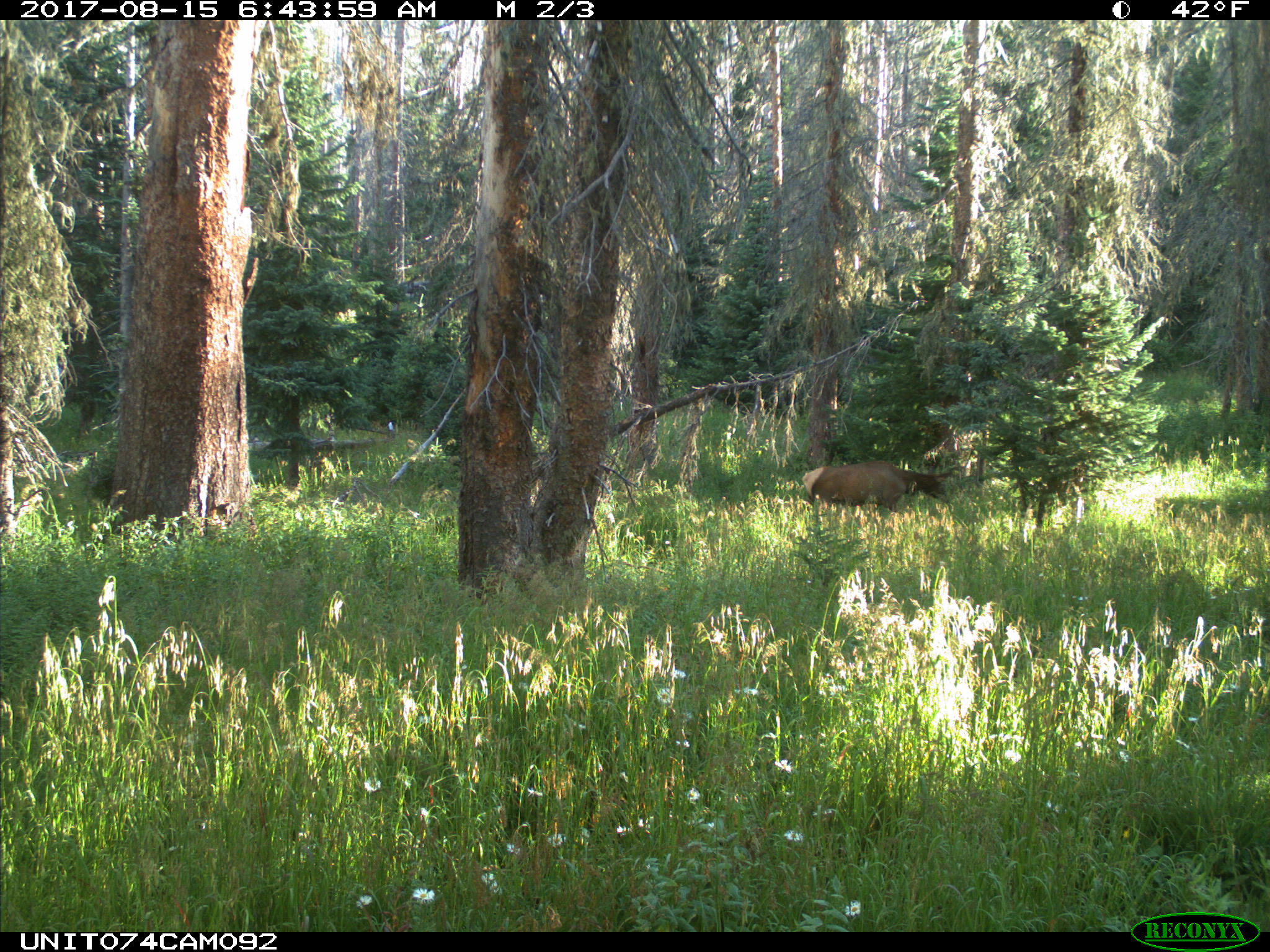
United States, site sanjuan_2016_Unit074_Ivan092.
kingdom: Animalia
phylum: Chordata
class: Mammalia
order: Artiodactyla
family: Cervidae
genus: Cervus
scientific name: Cervus elaphus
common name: red deer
Cervus elaphus (red deer).